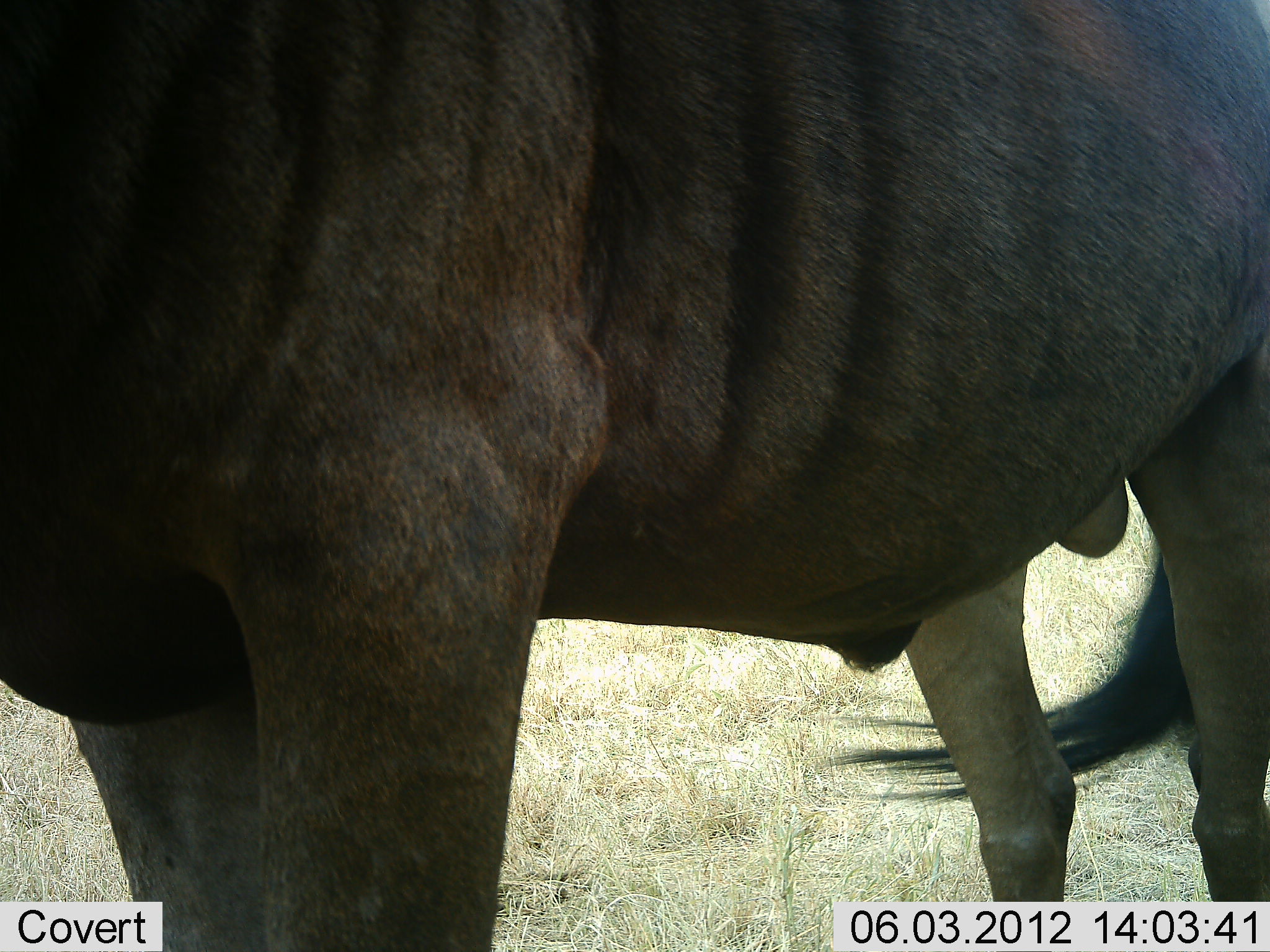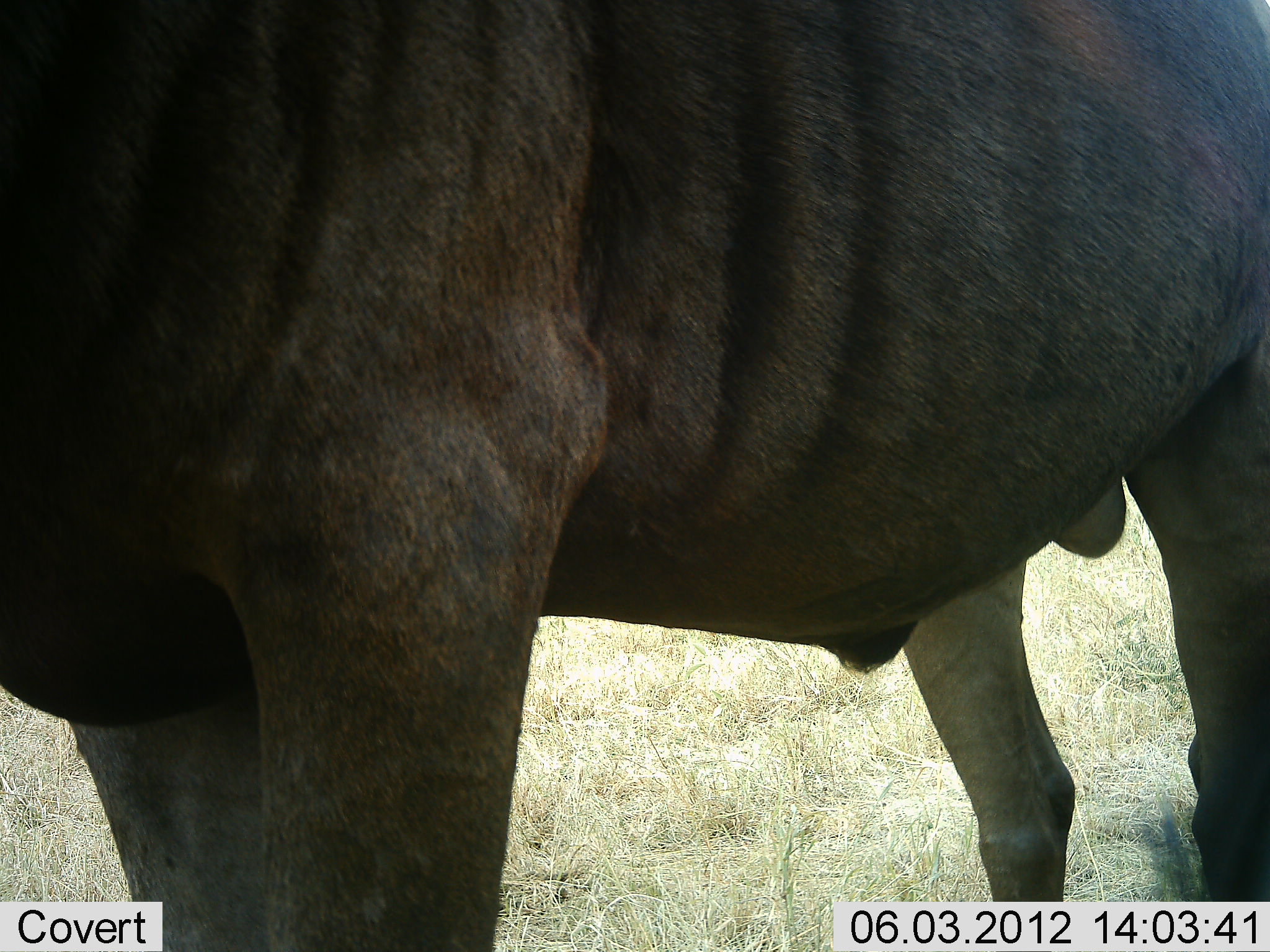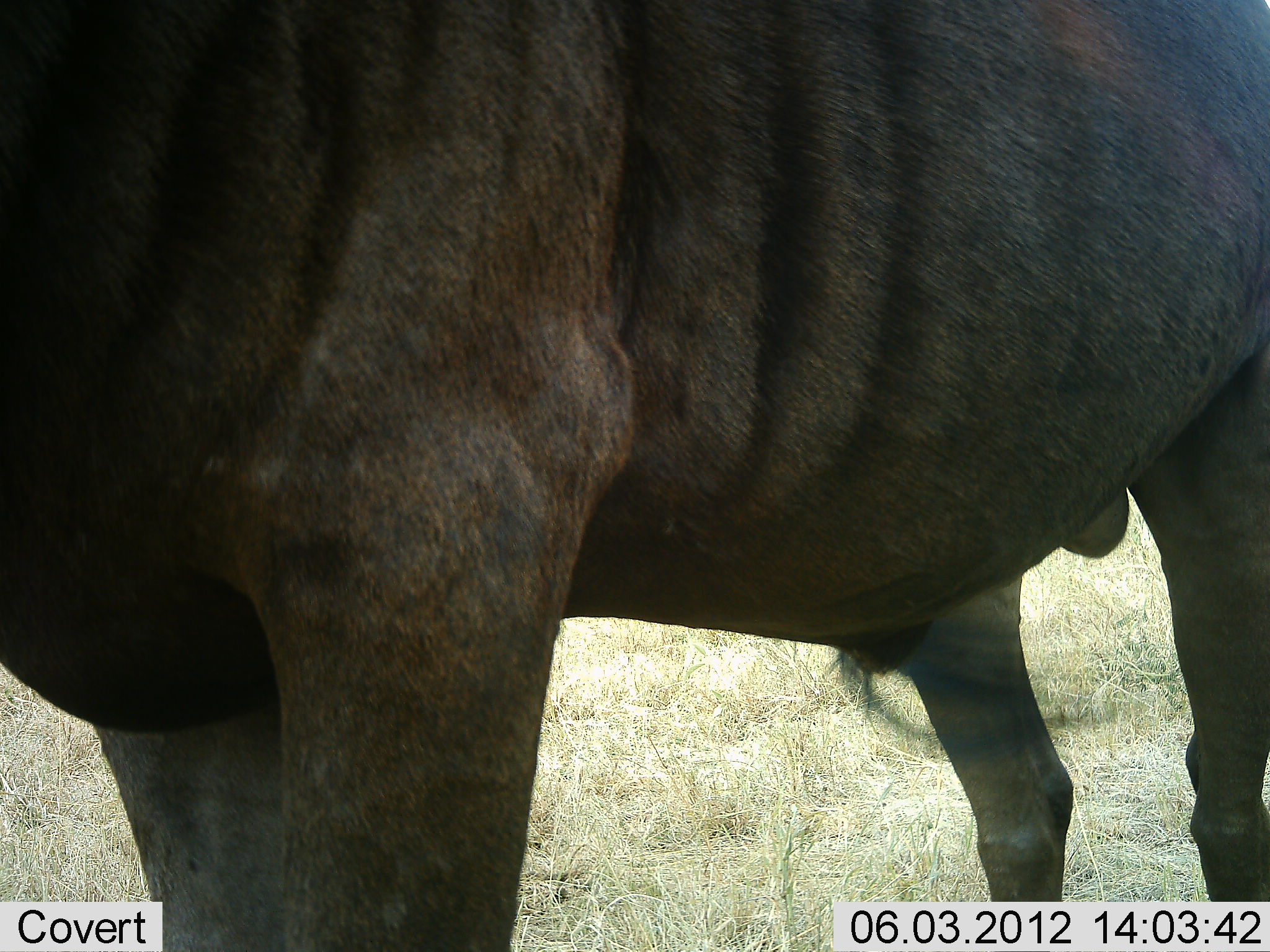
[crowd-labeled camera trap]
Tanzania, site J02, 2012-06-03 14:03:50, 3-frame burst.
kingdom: Animalia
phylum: Chordata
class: Mammalia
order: Artiodactyla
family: Bovidae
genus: Connochaetes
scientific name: Connochaetes taurinus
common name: blue wildebeest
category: wildebeest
Wildebeest (blue wildebeest) (Connochaetes taurinus), count 1. Behavior (volunteer vote fractions): standing 100%, resting 0%, moving 0%, interacting 0%. Young present (vote fraction): 0%. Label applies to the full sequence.